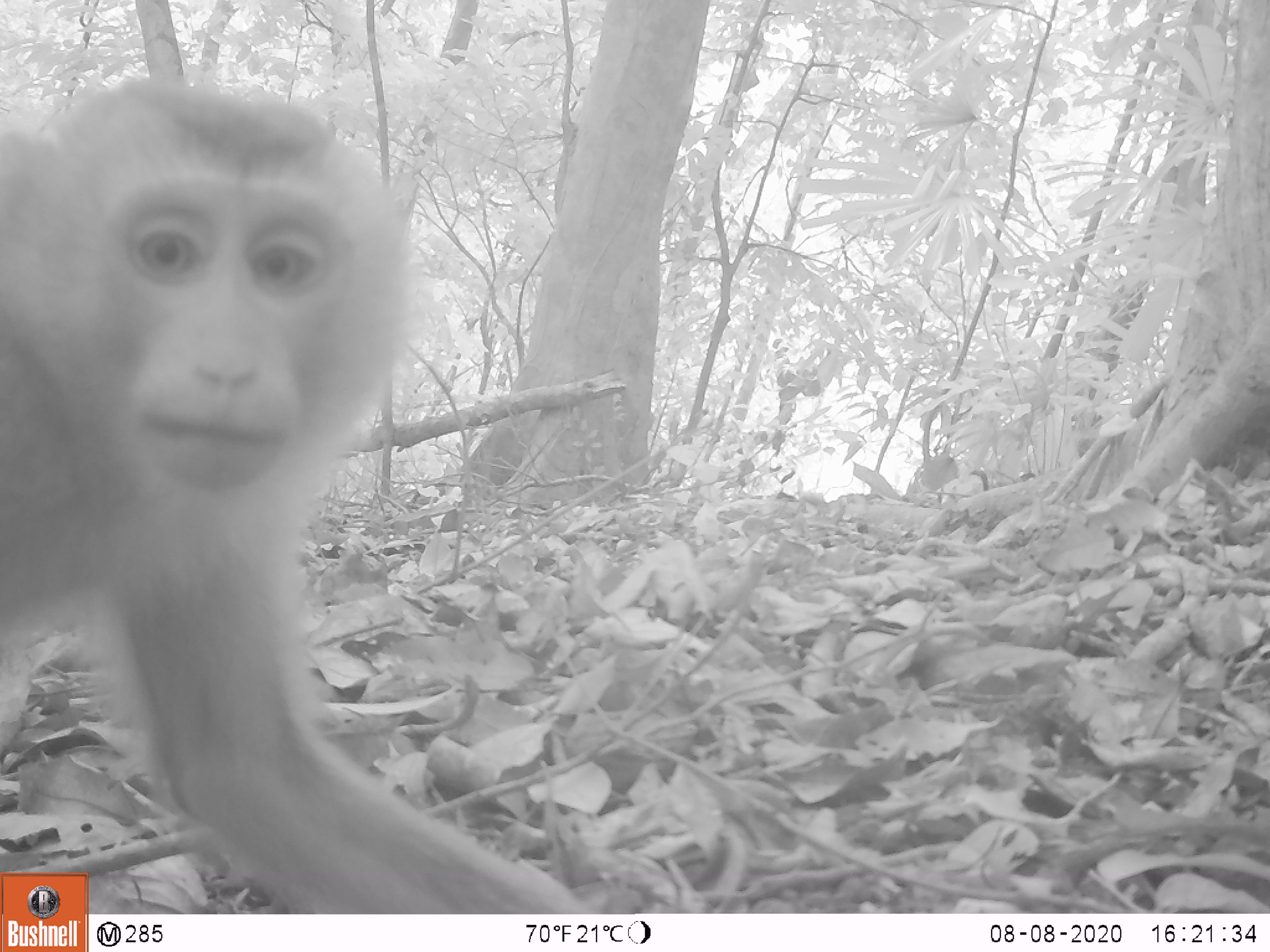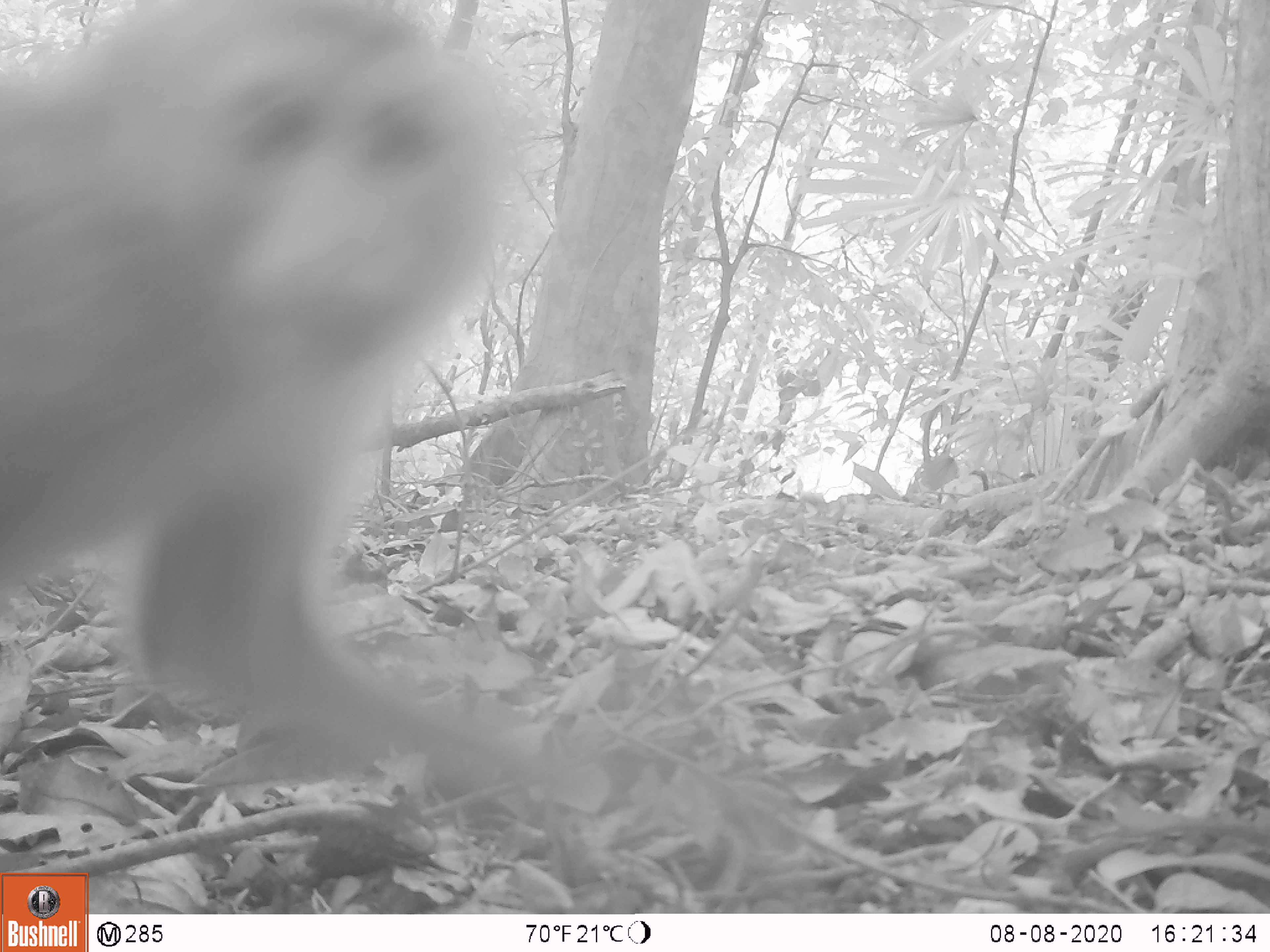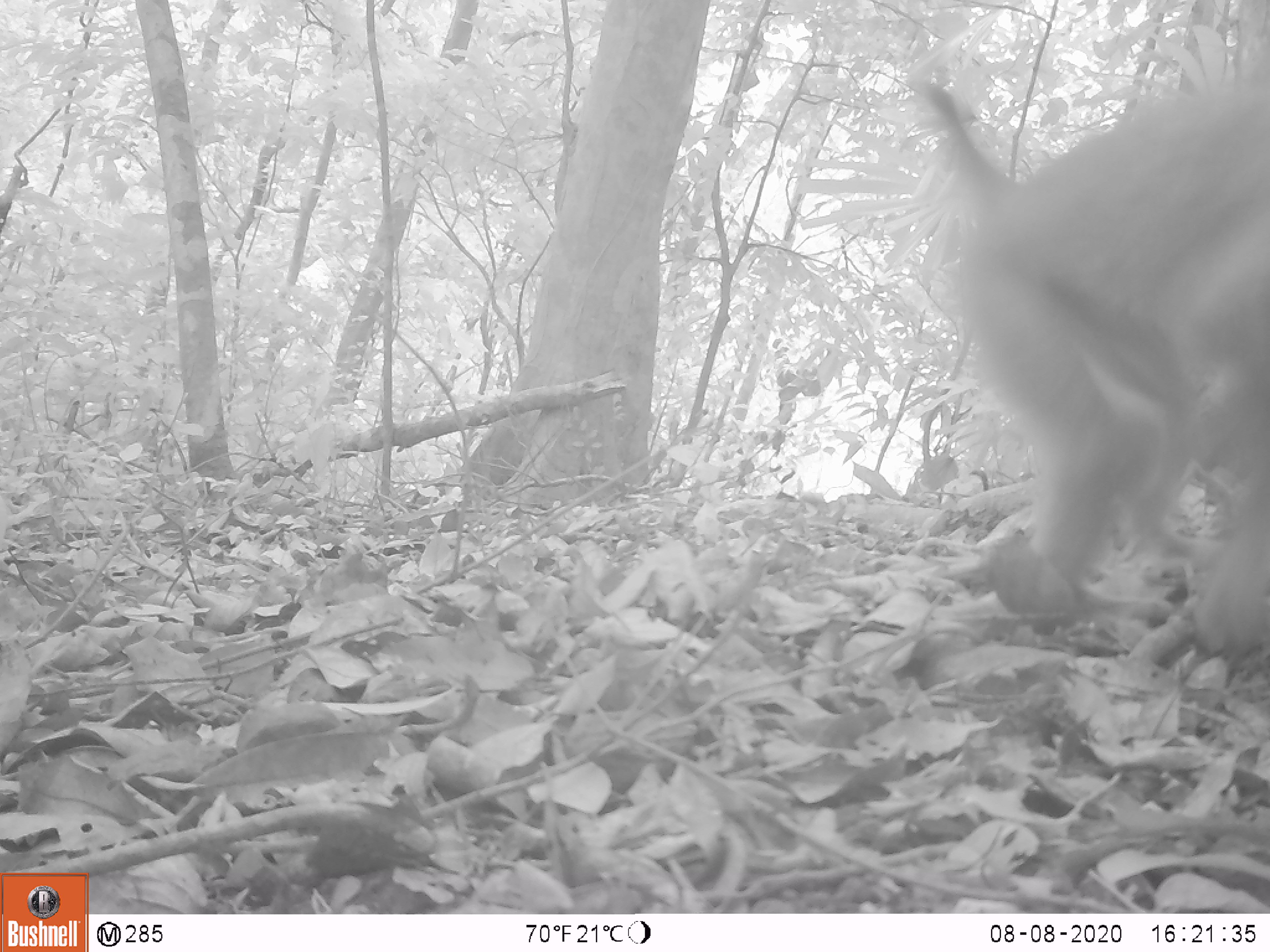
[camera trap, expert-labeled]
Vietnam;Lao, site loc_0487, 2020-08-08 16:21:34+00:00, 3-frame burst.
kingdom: Animalia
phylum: Chordata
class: Mammalia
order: Primates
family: Cercopithecidae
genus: Macaca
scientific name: Macaca nemestrina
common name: pig-tailed macaque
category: pig tailed macaque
Pig tailed macaque (pig-tailed macaque) (Macaca nemestrina). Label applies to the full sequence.